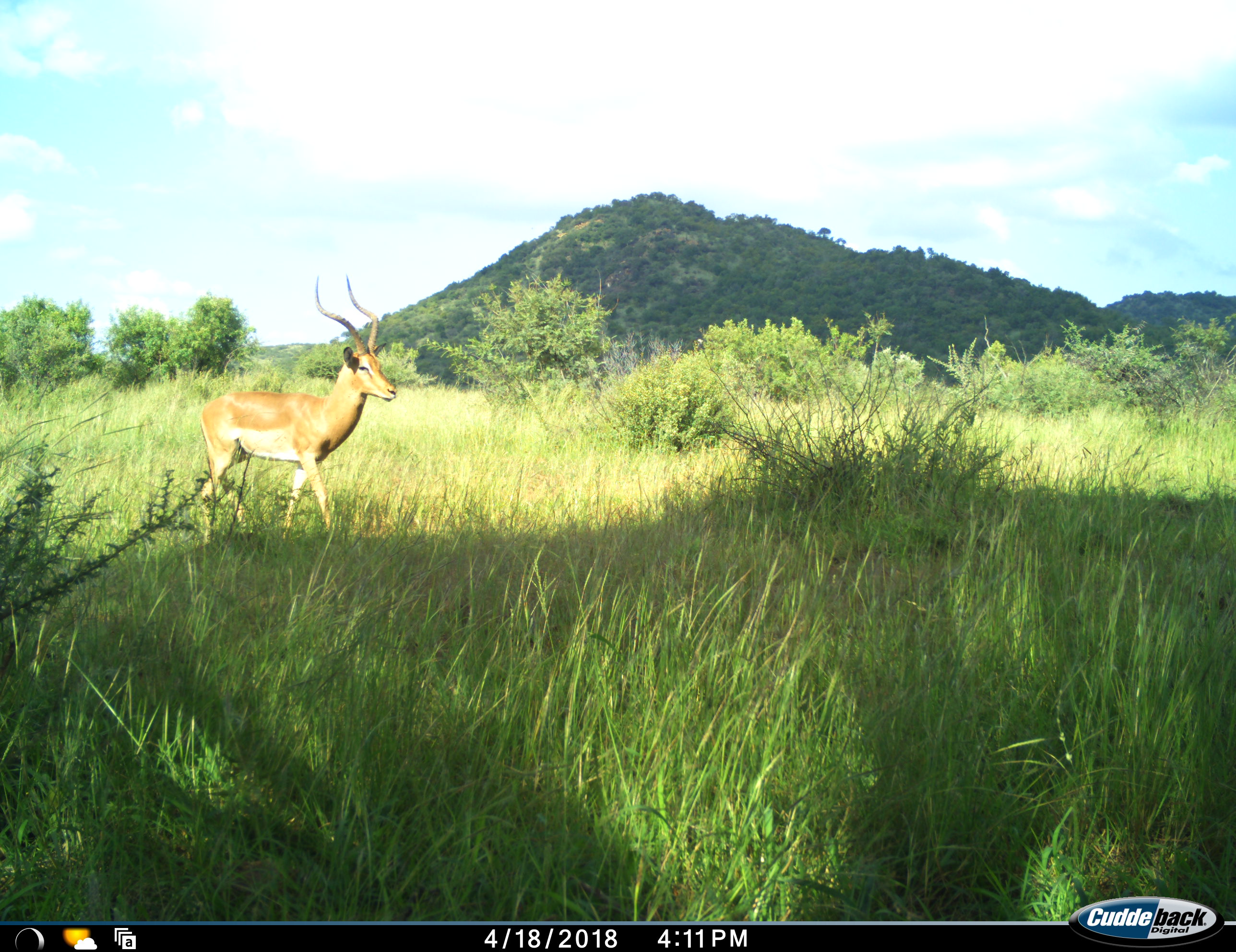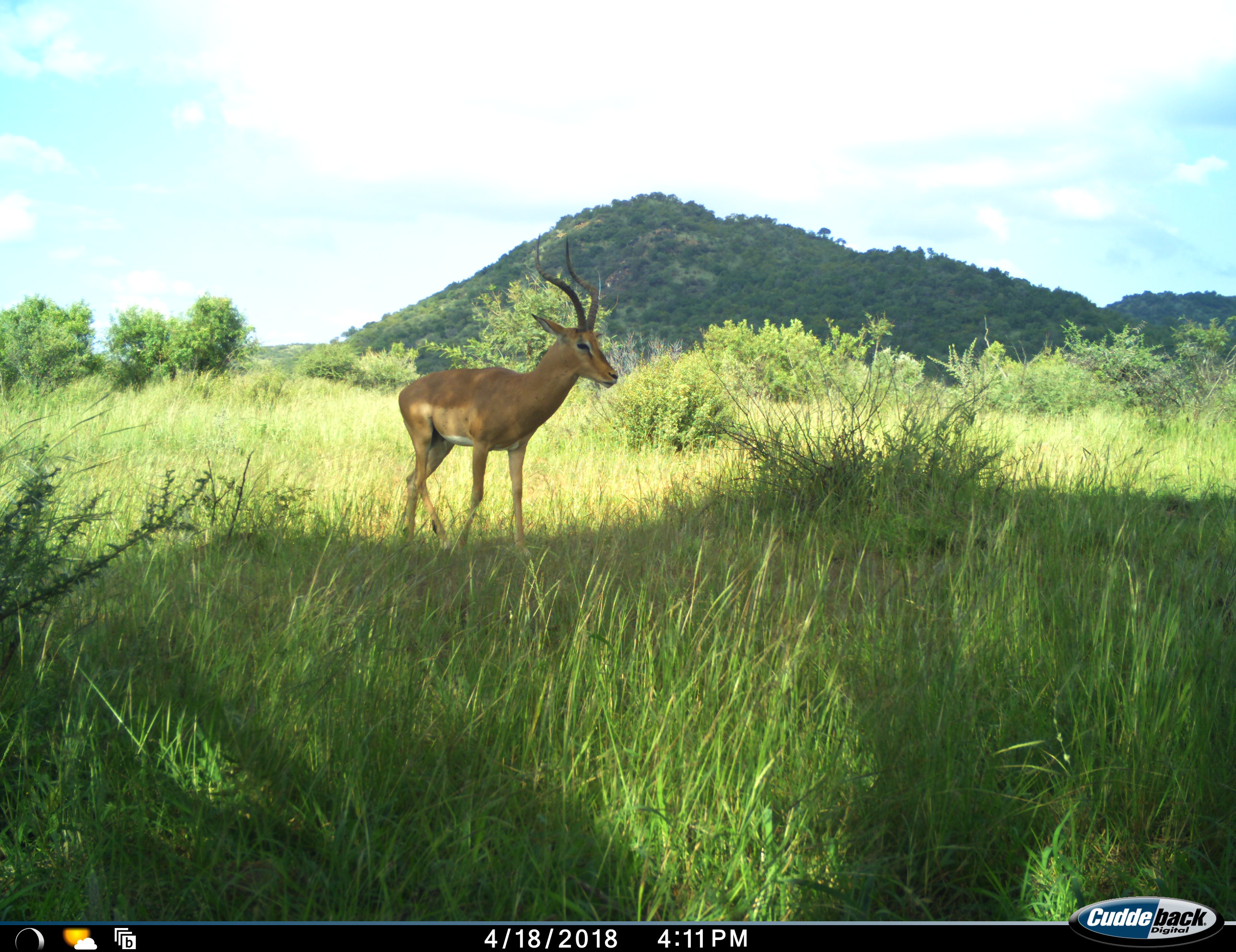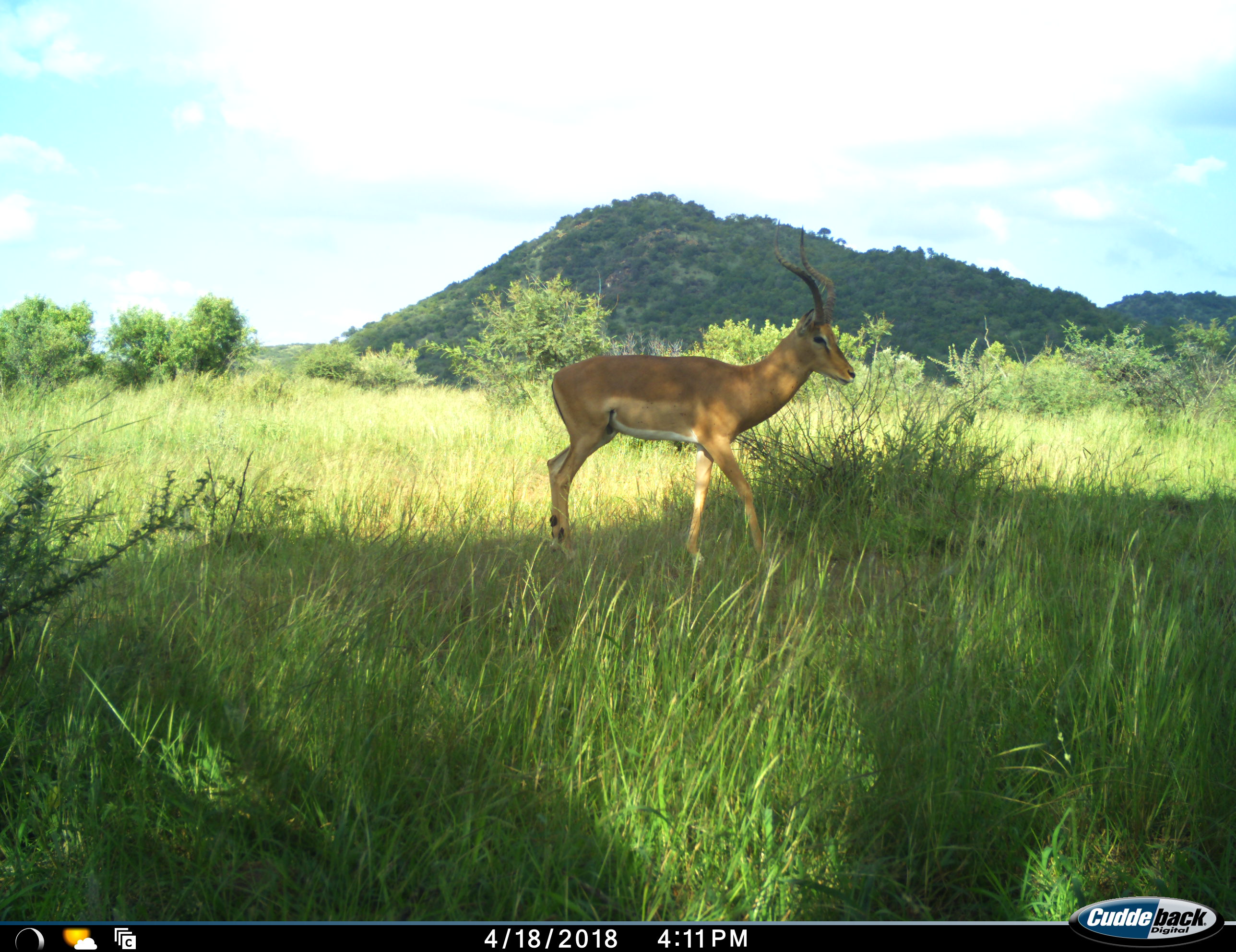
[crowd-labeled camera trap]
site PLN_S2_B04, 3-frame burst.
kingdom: Animalia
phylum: Chordata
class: Mammalia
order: Artiodactyla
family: Bovidae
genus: Aepyceros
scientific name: Aepyceros melampus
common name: impala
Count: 1.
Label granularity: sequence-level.